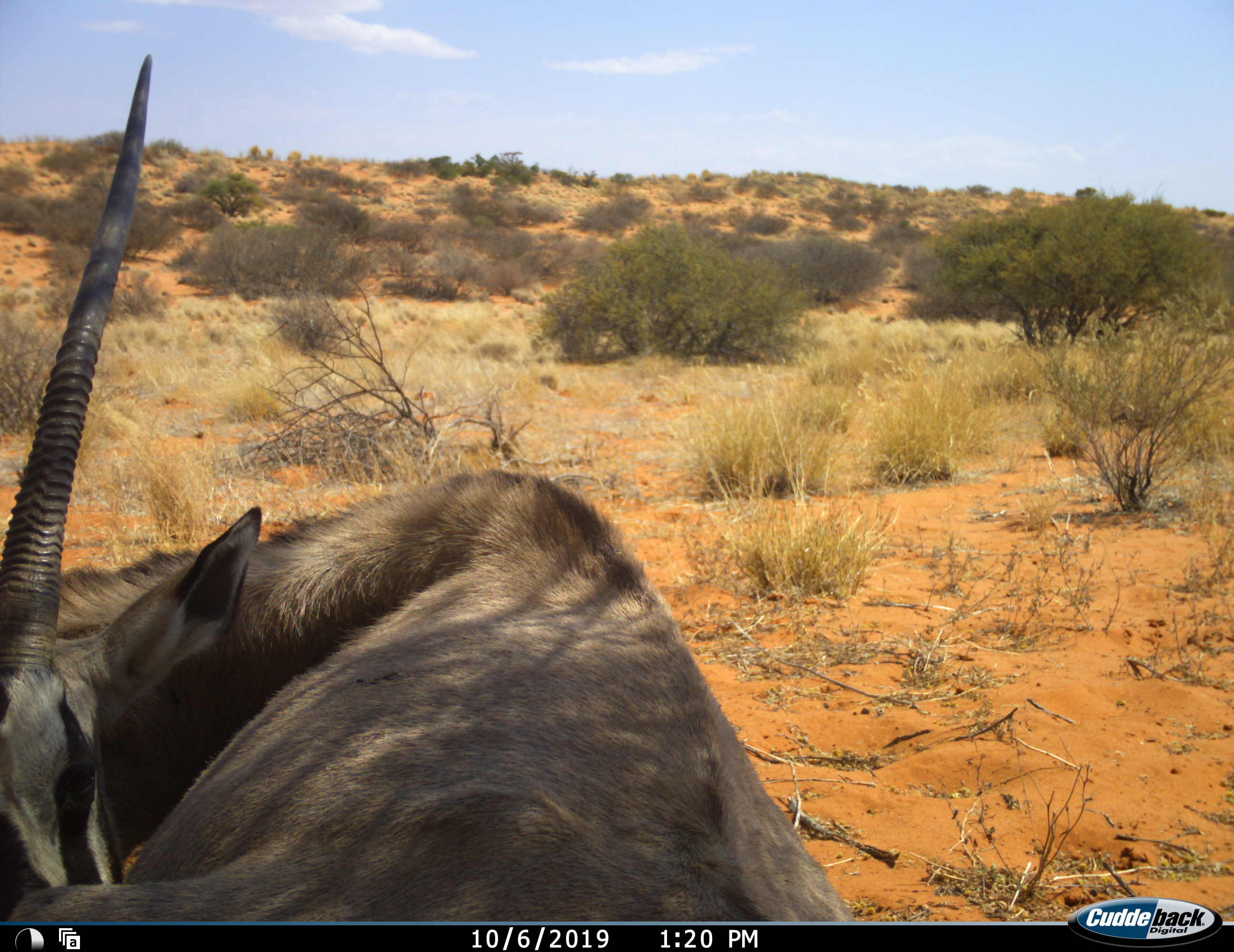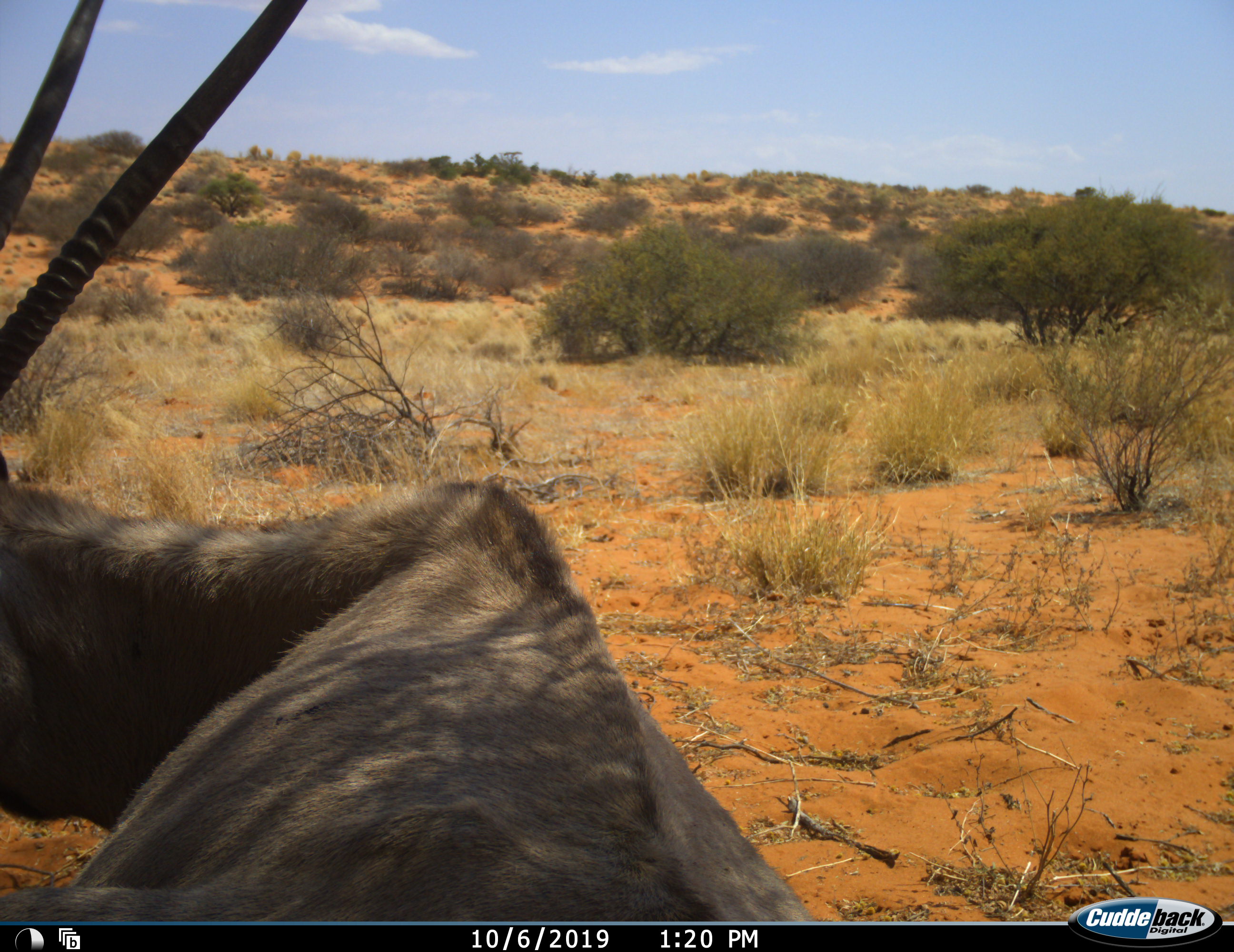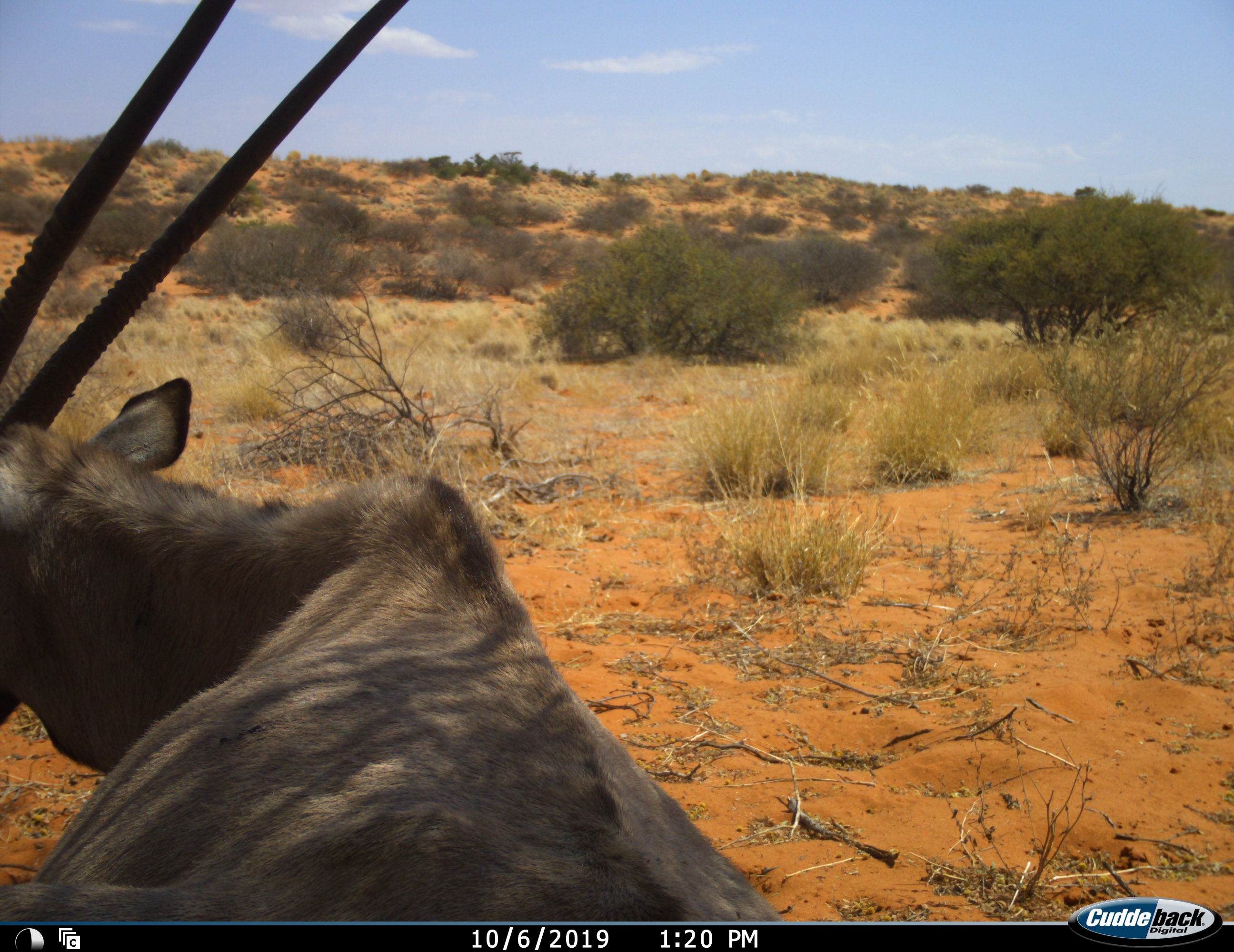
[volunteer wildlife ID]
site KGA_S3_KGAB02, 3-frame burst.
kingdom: Animalia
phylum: Chordata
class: Mammalia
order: Artiodactyla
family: Bovidae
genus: Oryx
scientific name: Oryx gazella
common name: gemsbok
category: oryx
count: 1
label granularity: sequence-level